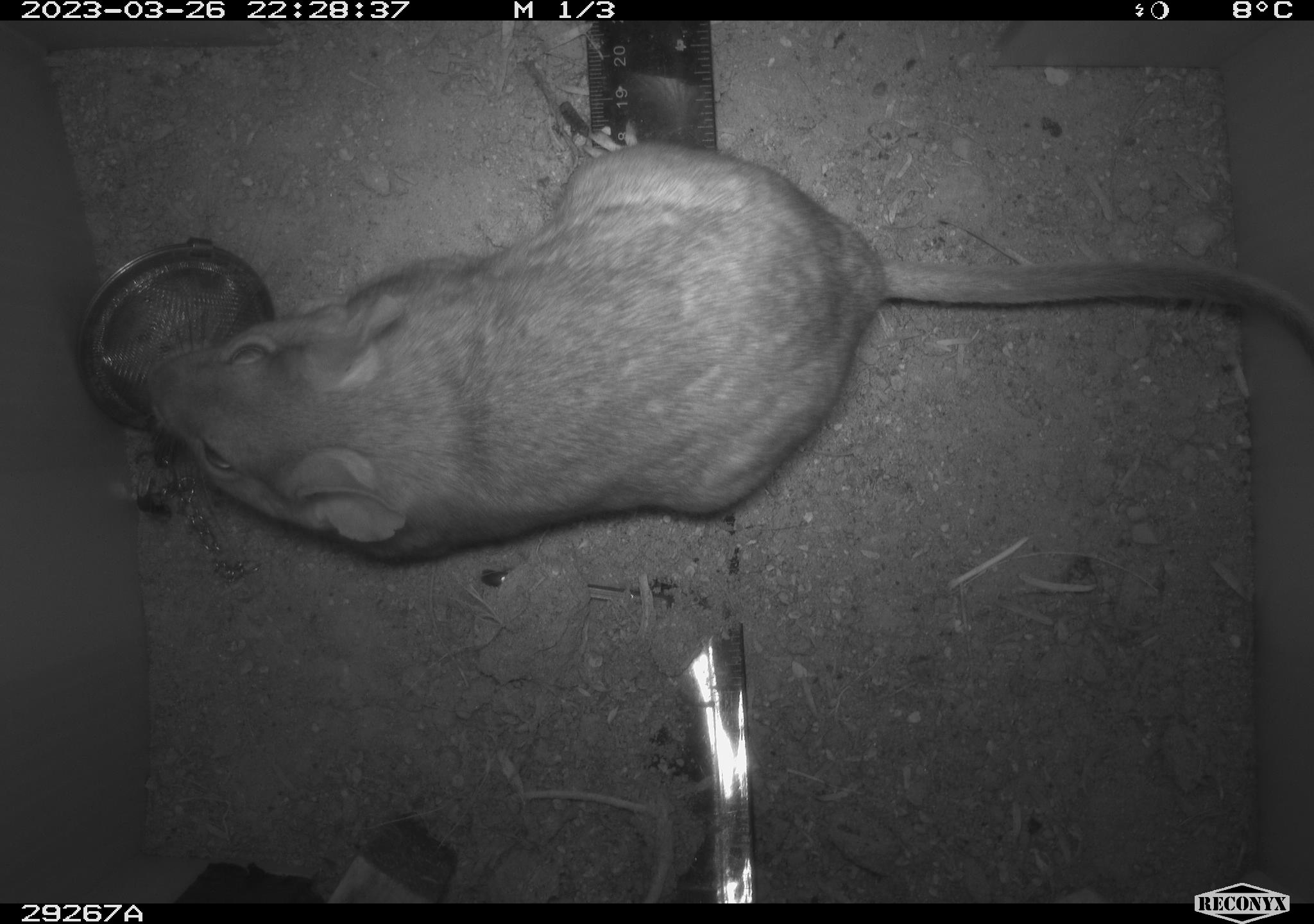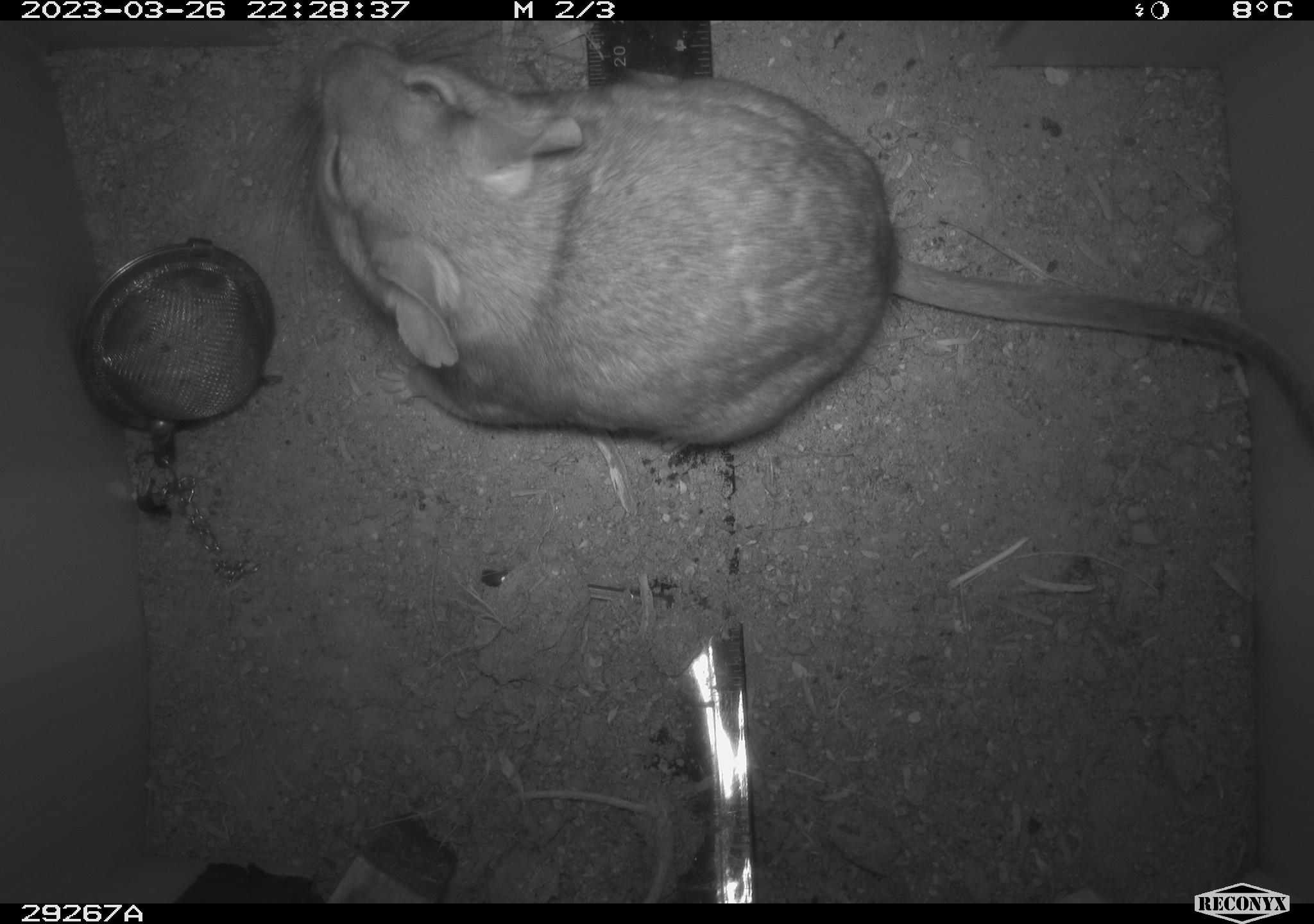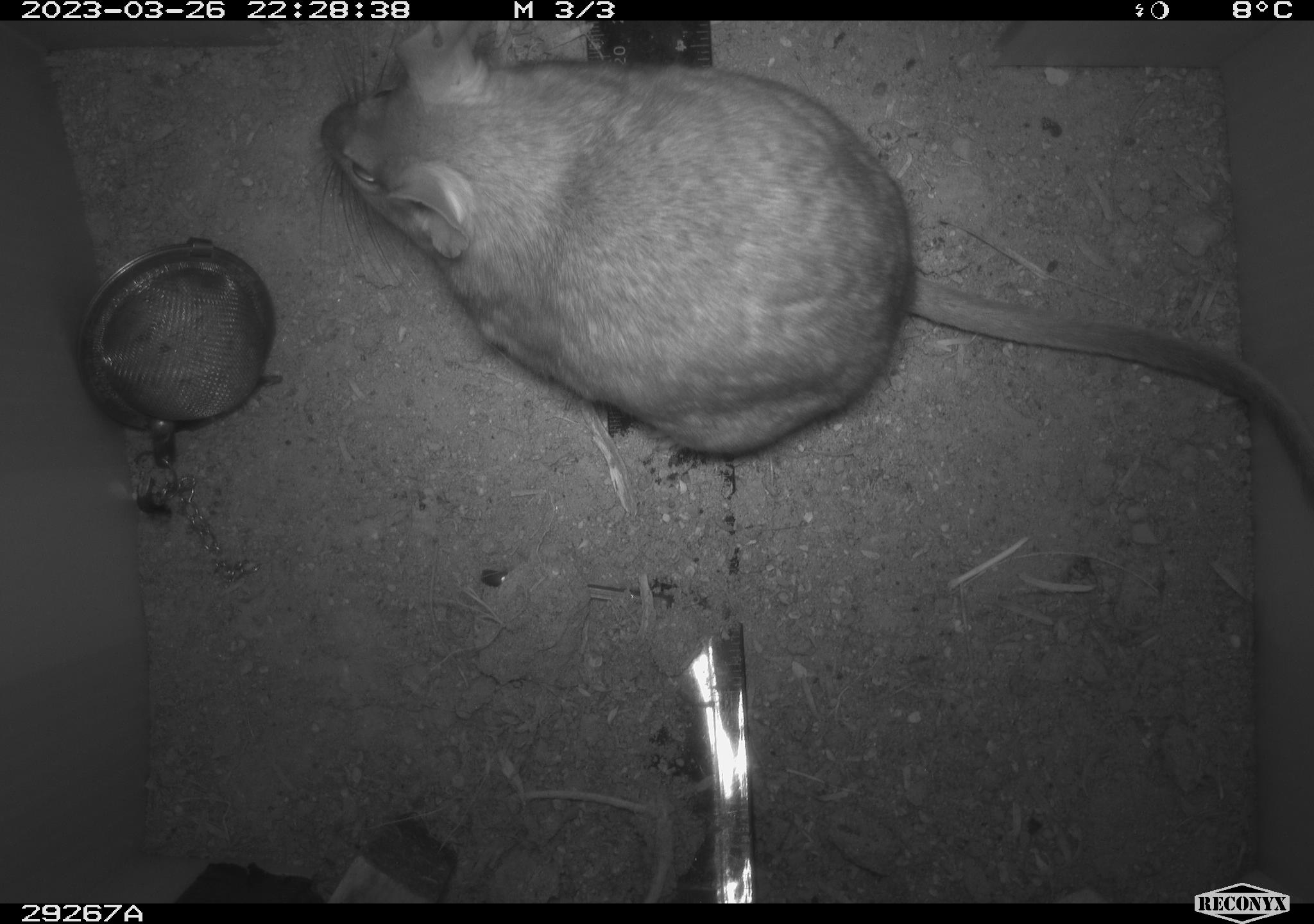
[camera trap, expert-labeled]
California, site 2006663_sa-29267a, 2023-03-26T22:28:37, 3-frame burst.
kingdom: Animalia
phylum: Chordata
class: Mammalia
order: Rodentia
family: Cricetidae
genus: Neotoma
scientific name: Neotoma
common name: pack rat or woodrat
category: neotoma species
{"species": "neotoma species (pack rat or woodrat) (Neotoma)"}